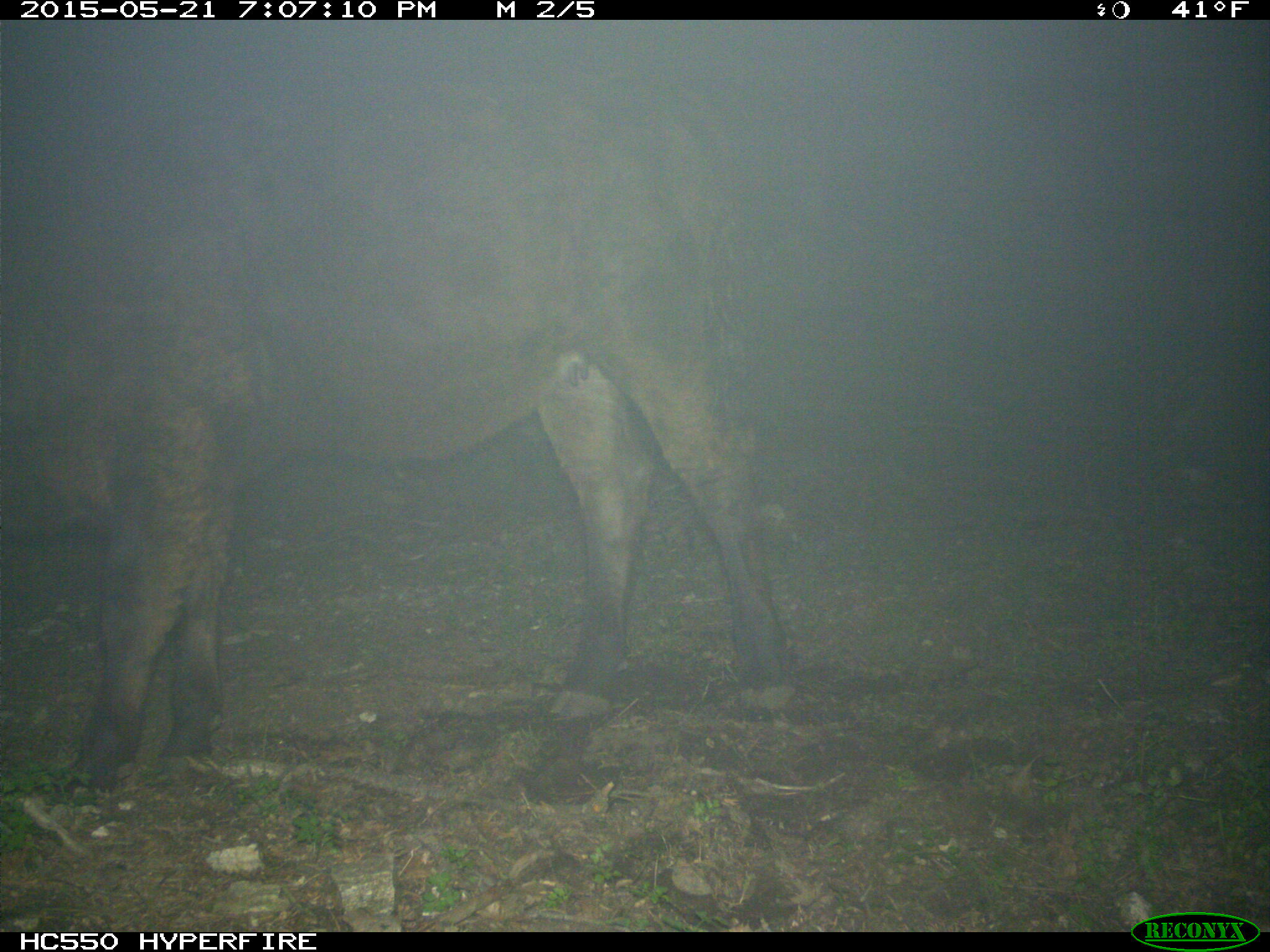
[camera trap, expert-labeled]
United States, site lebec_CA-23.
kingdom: Animalia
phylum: Chordata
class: Mammalia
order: Artiodactyla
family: Bovidae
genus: Bos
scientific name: Bos taurus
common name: domestic cow